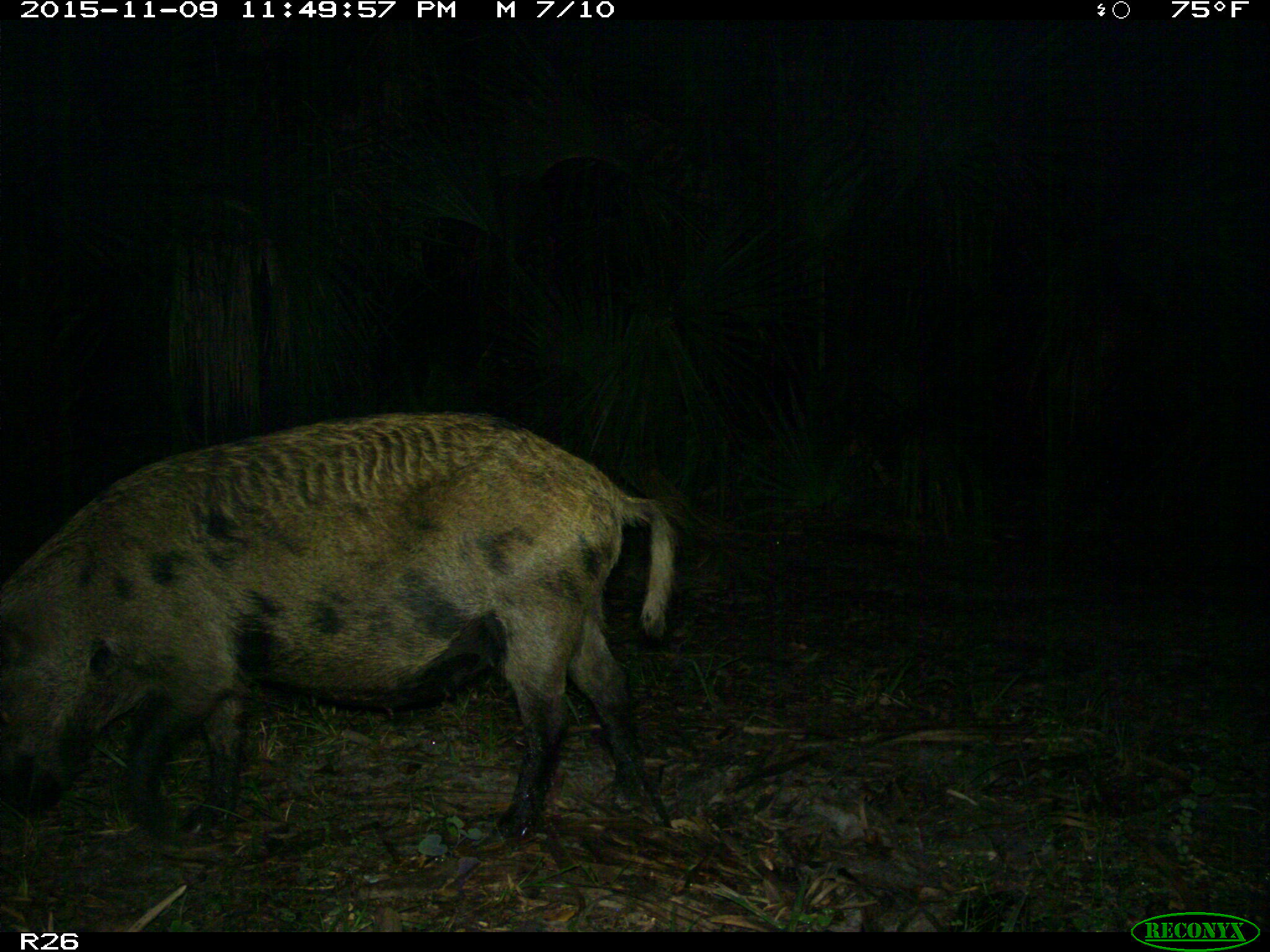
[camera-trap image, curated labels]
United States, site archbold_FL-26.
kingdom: Animalia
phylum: Chordata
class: Mammalia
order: Artiodactyla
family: Suidae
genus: Sus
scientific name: Sus scrofa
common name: wild boar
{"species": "Sus scrofa (wild boar)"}